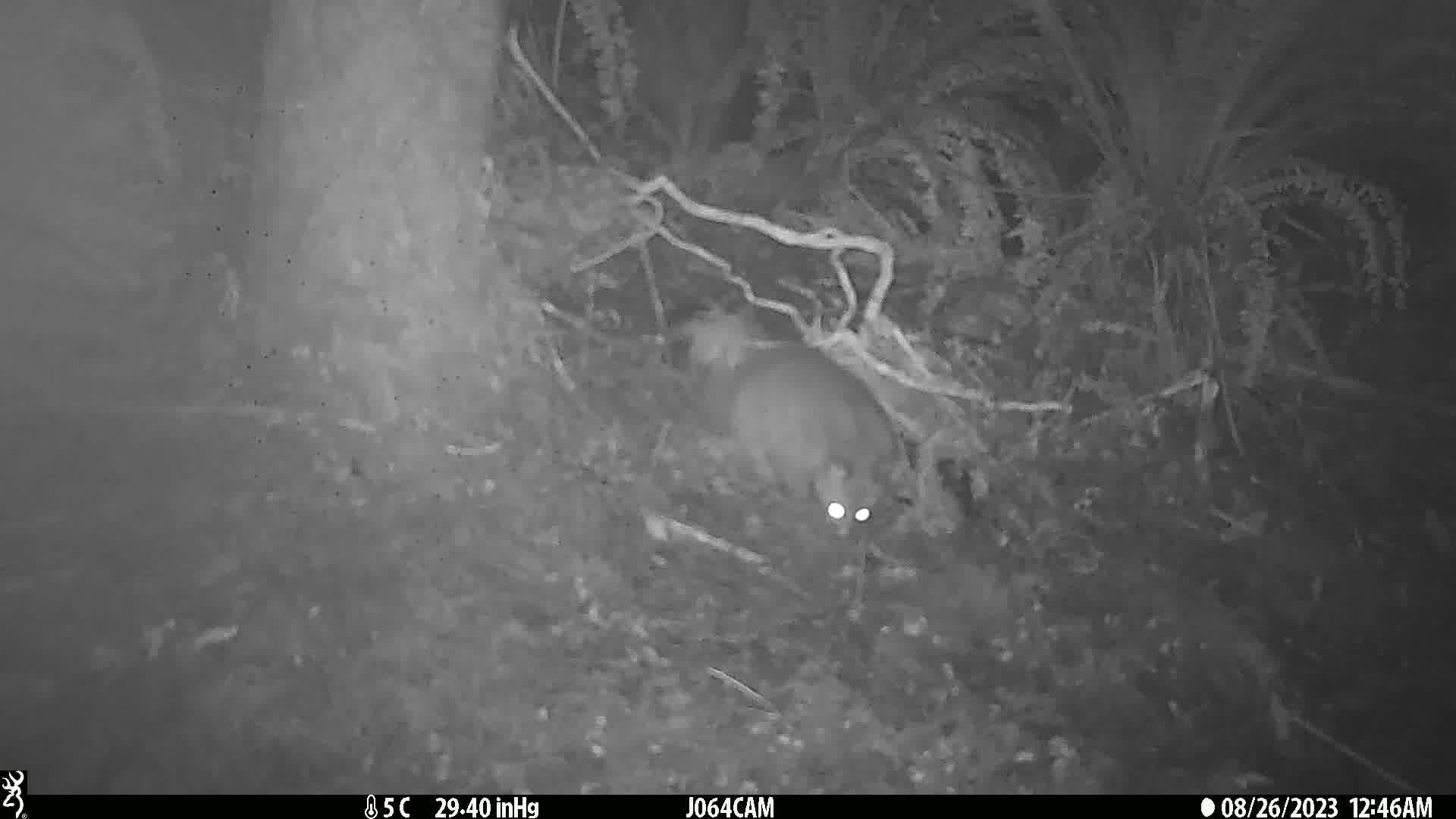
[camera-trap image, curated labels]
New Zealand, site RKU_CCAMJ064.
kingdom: Animalia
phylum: Chordata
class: Mammalia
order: Diprotodontia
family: Phalangeridae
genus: Trichosurus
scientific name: Trichosurus vulpecula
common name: common brushtail possum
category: possum